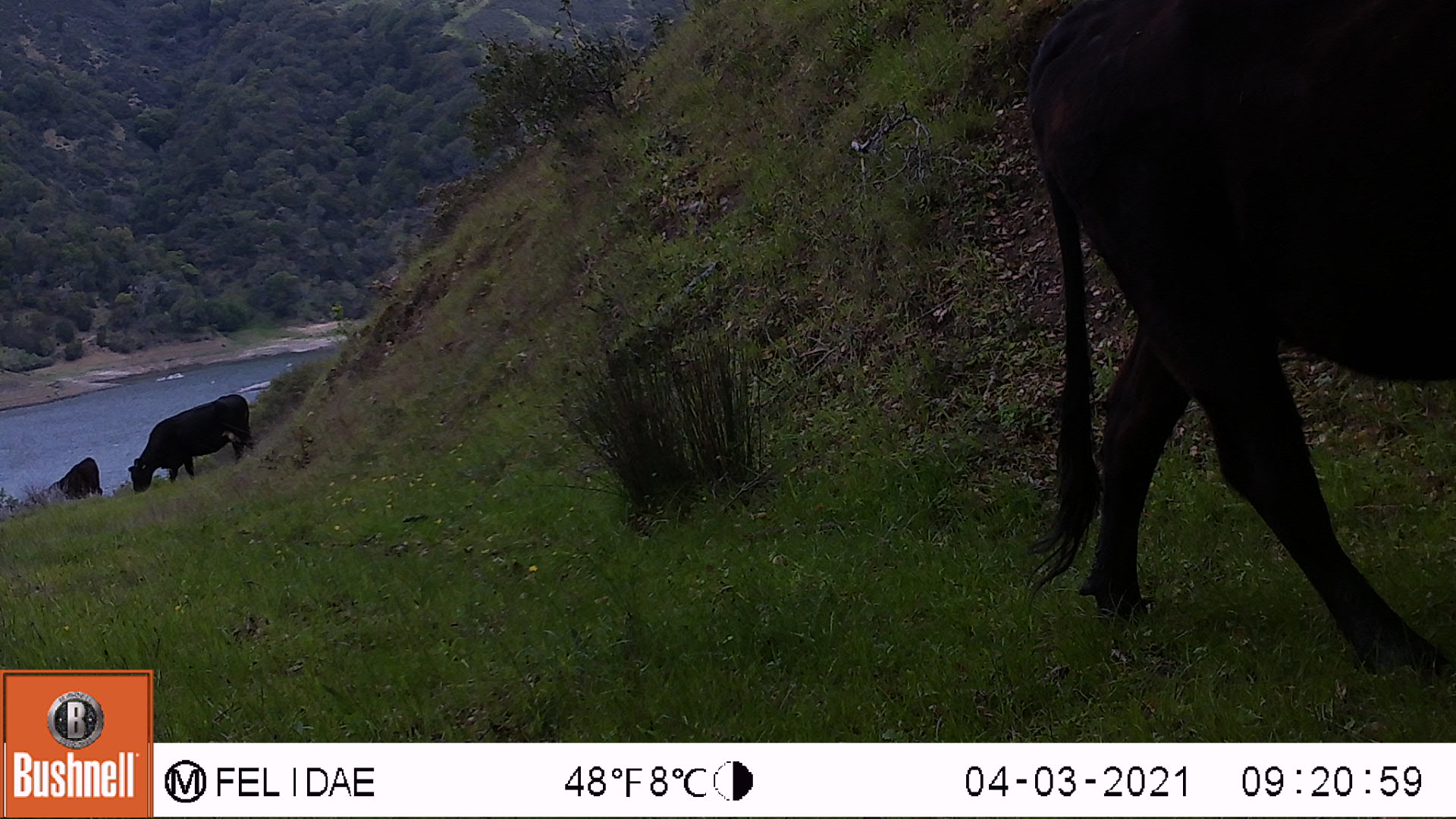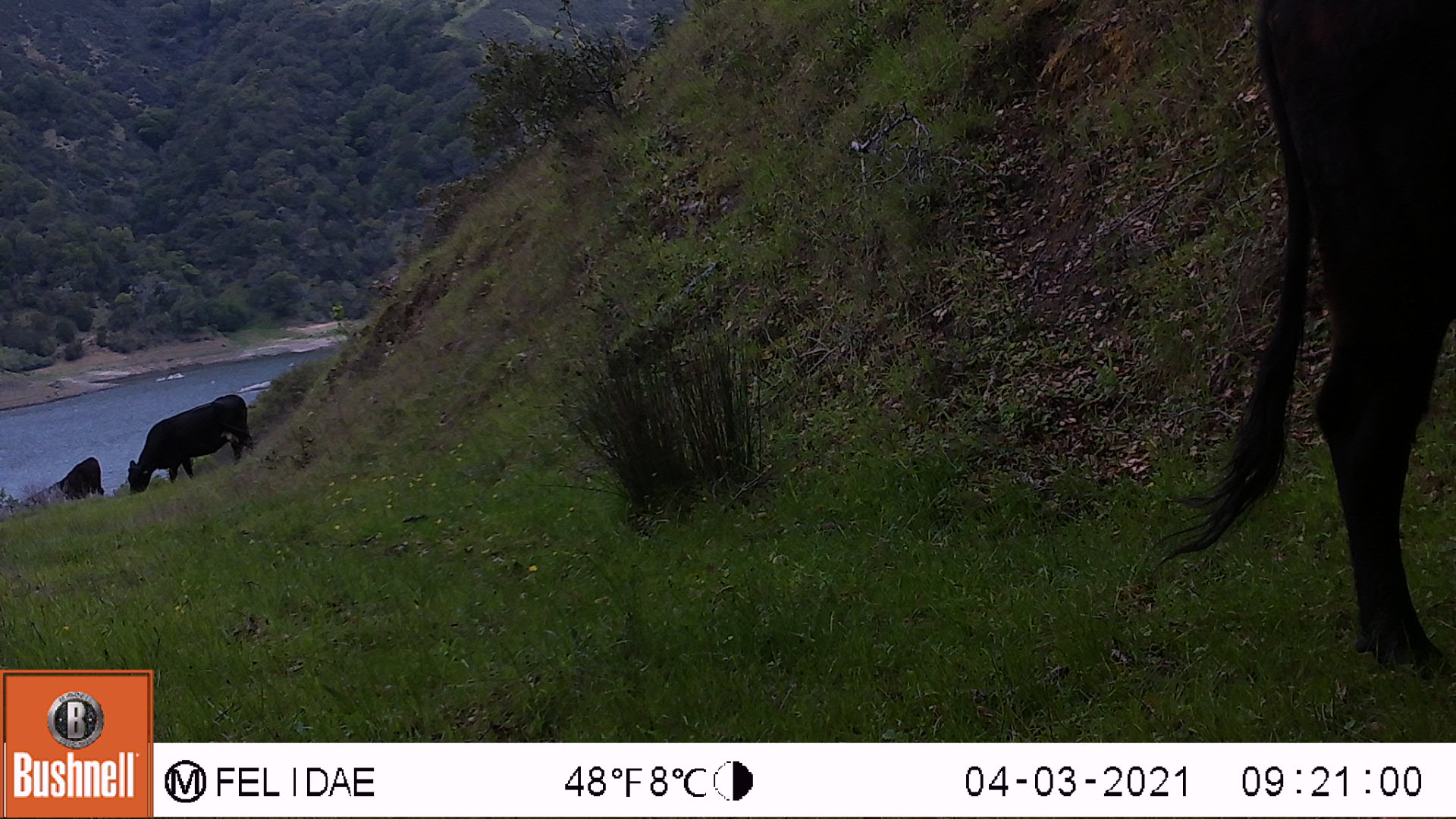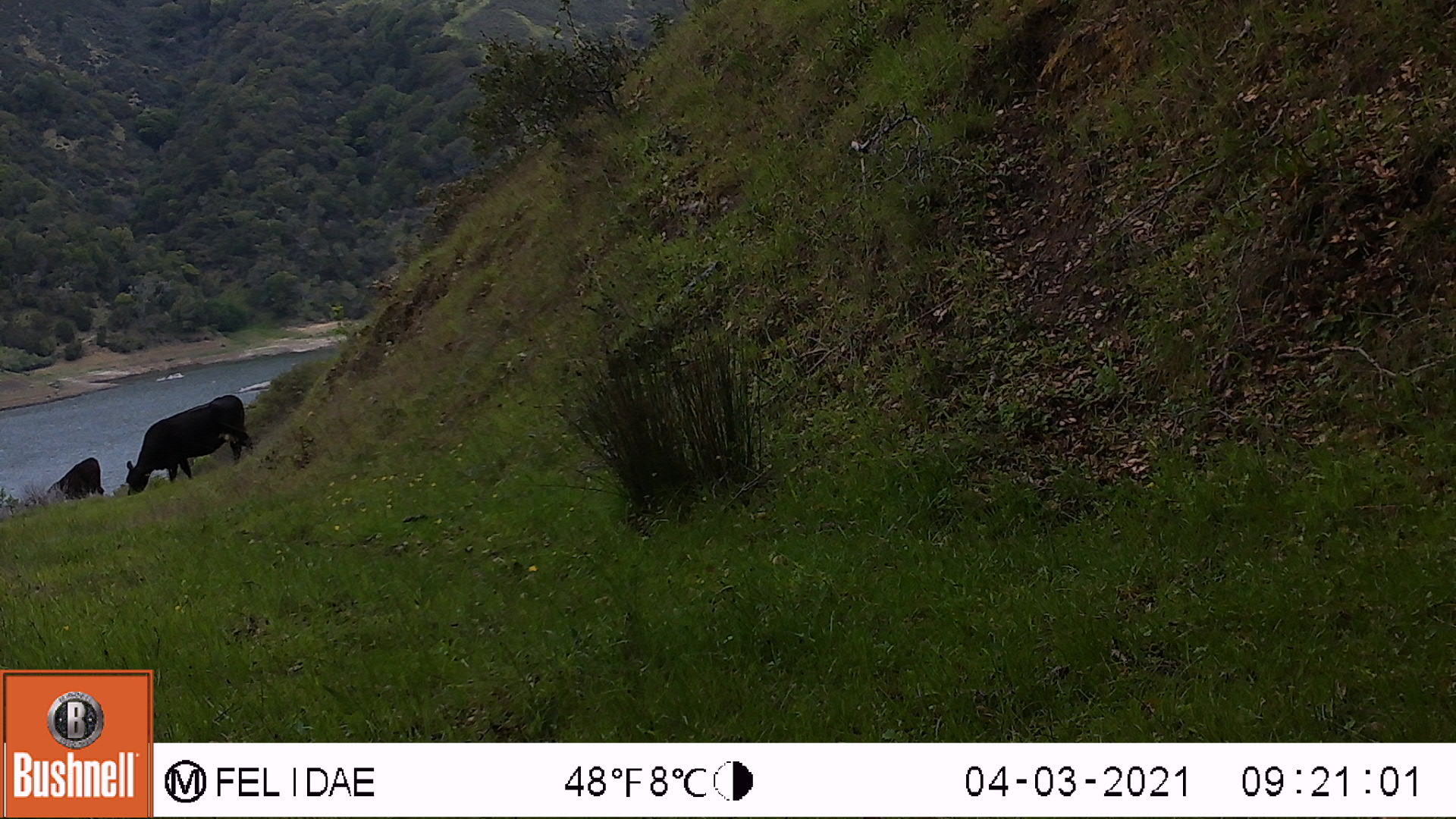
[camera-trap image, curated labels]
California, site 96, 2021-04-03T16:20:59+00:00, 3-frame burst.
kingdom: Animalia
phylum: Chordata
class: Mammalia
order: Artiodactyla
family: Bovidae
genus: Bos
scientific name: Bos taurus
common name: domestic cattle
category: cattle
Cattle (domestic cattle) (Bos taurus).